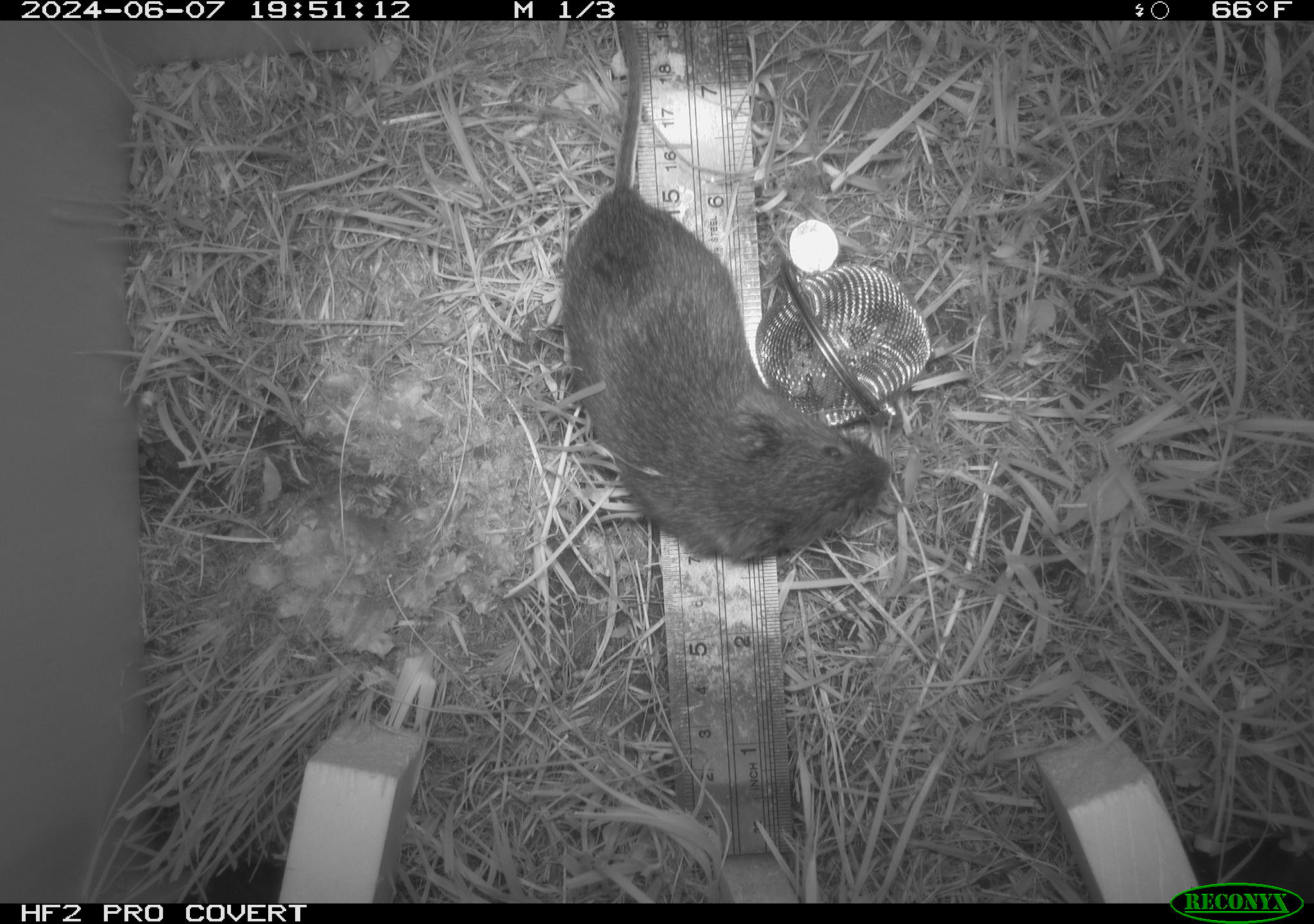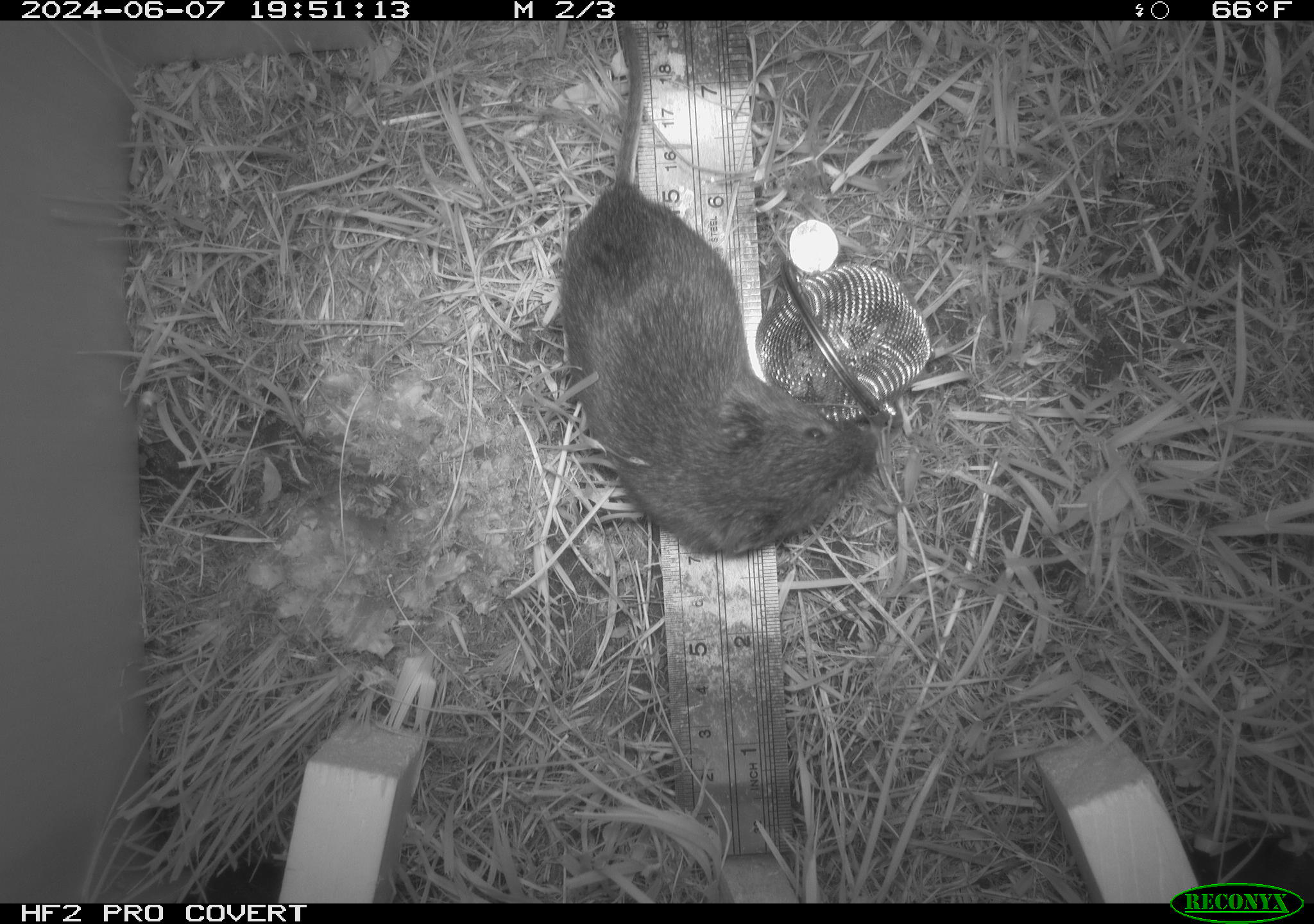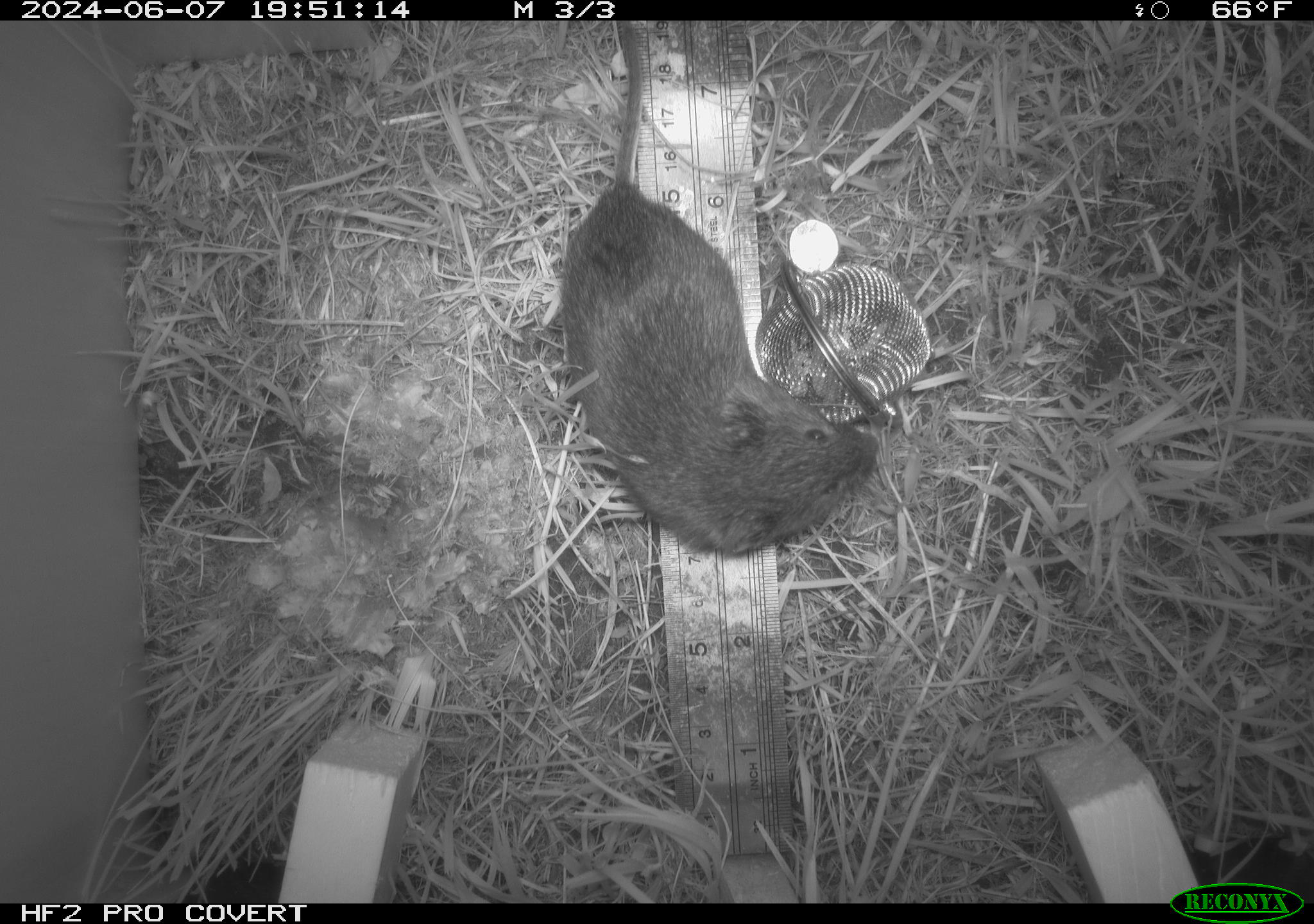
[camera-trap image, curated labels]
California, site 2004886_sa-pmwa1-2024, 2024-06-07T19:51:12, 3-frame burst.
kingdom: Animalia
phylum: Chordata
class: Mammalia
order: Rodentia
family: Cricetidae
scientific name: Arvicolinae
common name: voles, lemmings, and muskrats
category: arvicolinae subfamily